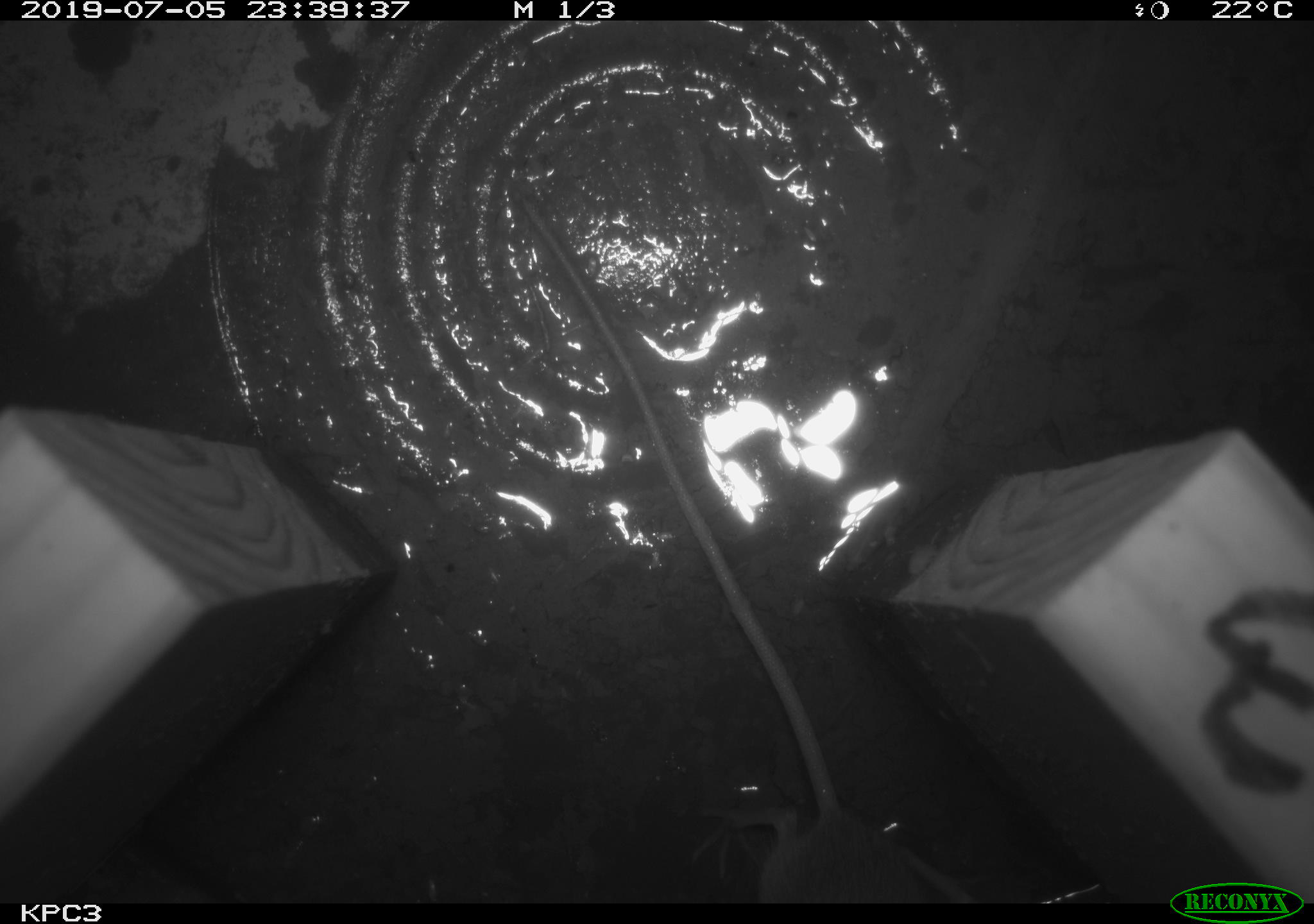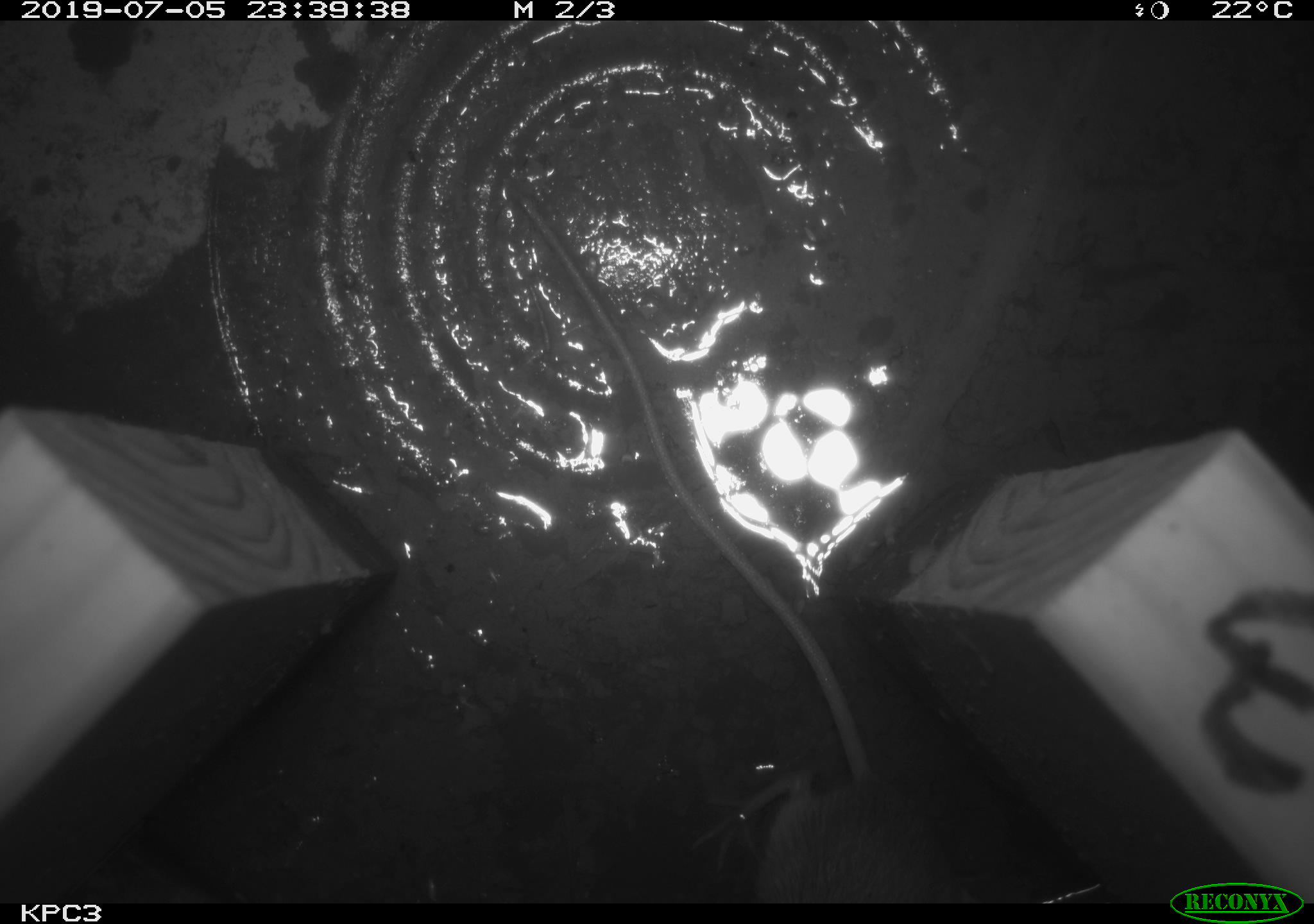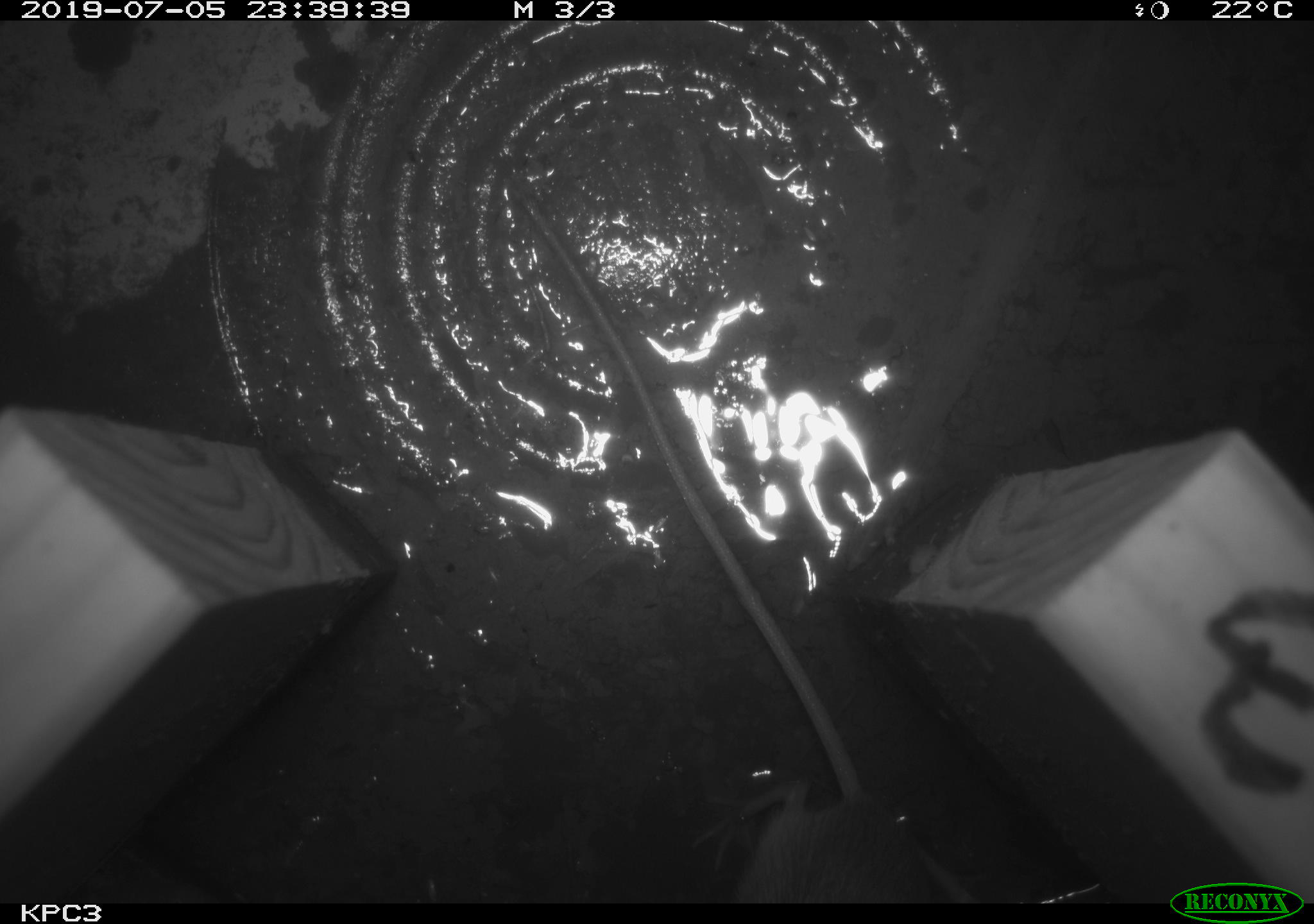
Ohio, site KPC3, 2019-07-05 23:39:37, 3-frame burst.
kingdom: Animalia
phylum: Chordata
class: Mammalia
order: Rodentia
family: Zapodidae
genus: Zapus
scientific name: Zapus hudsonius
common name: meadow jumping mouse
Meadow jumping mouse (Zapus hudsonius).